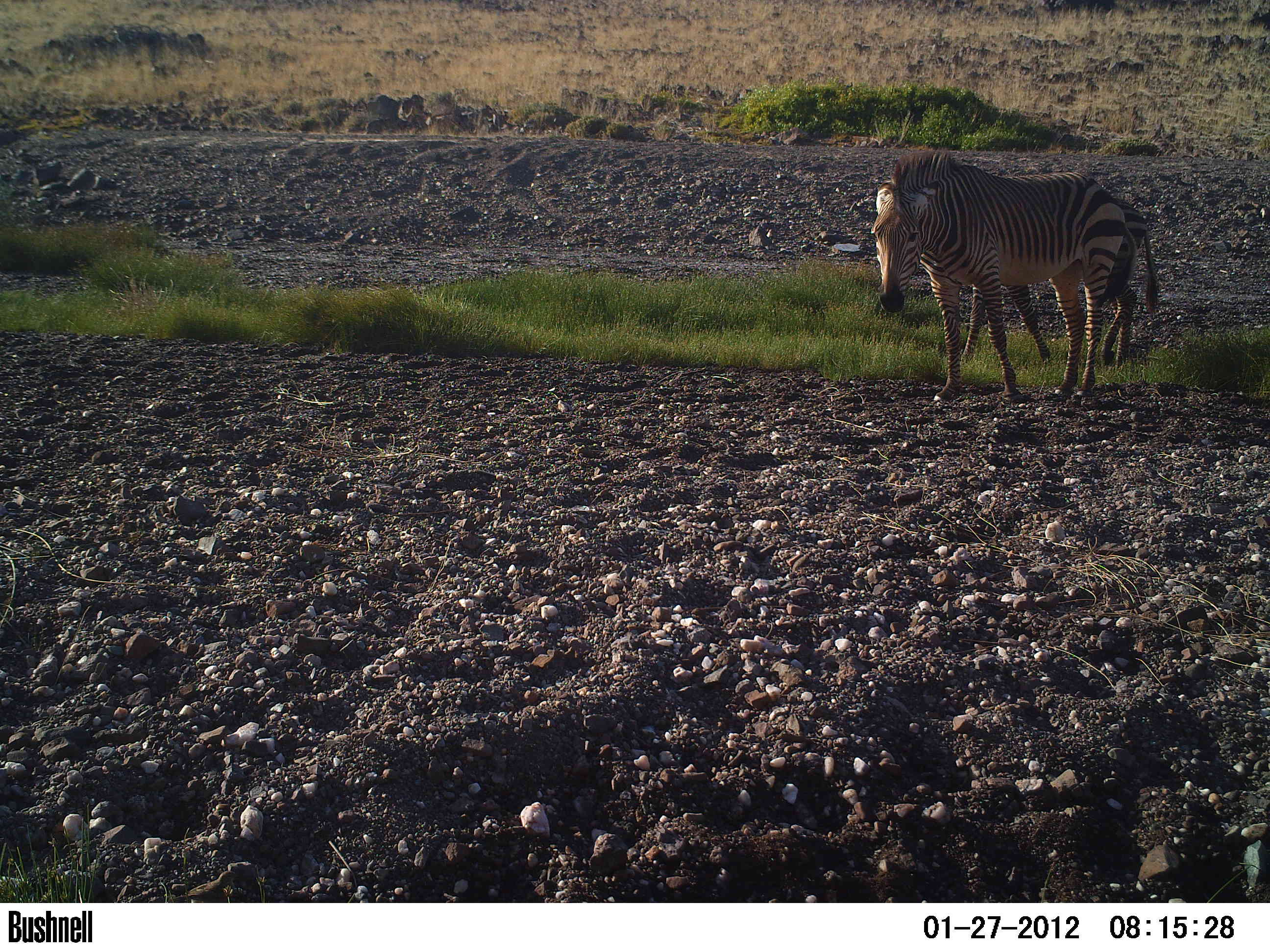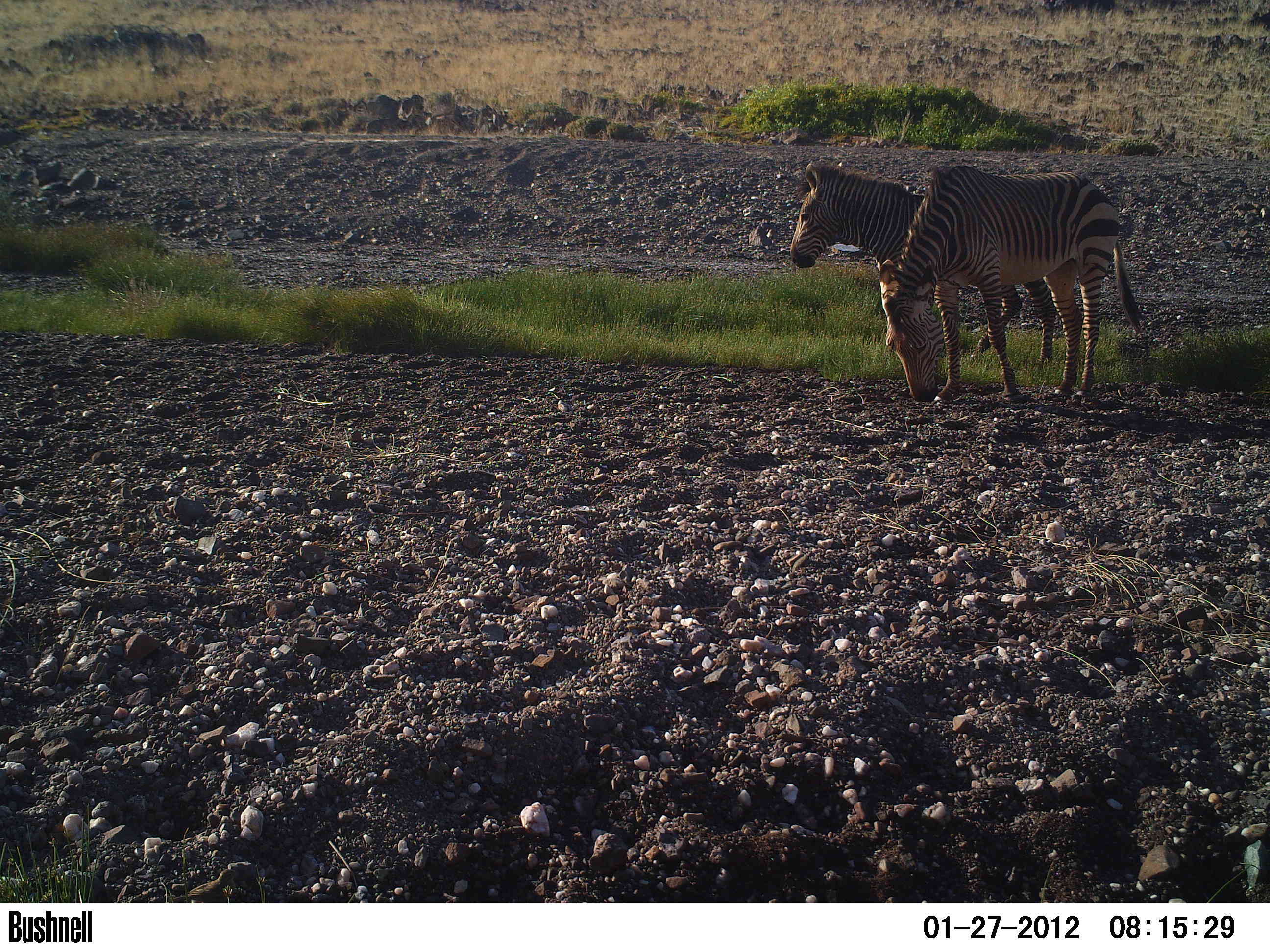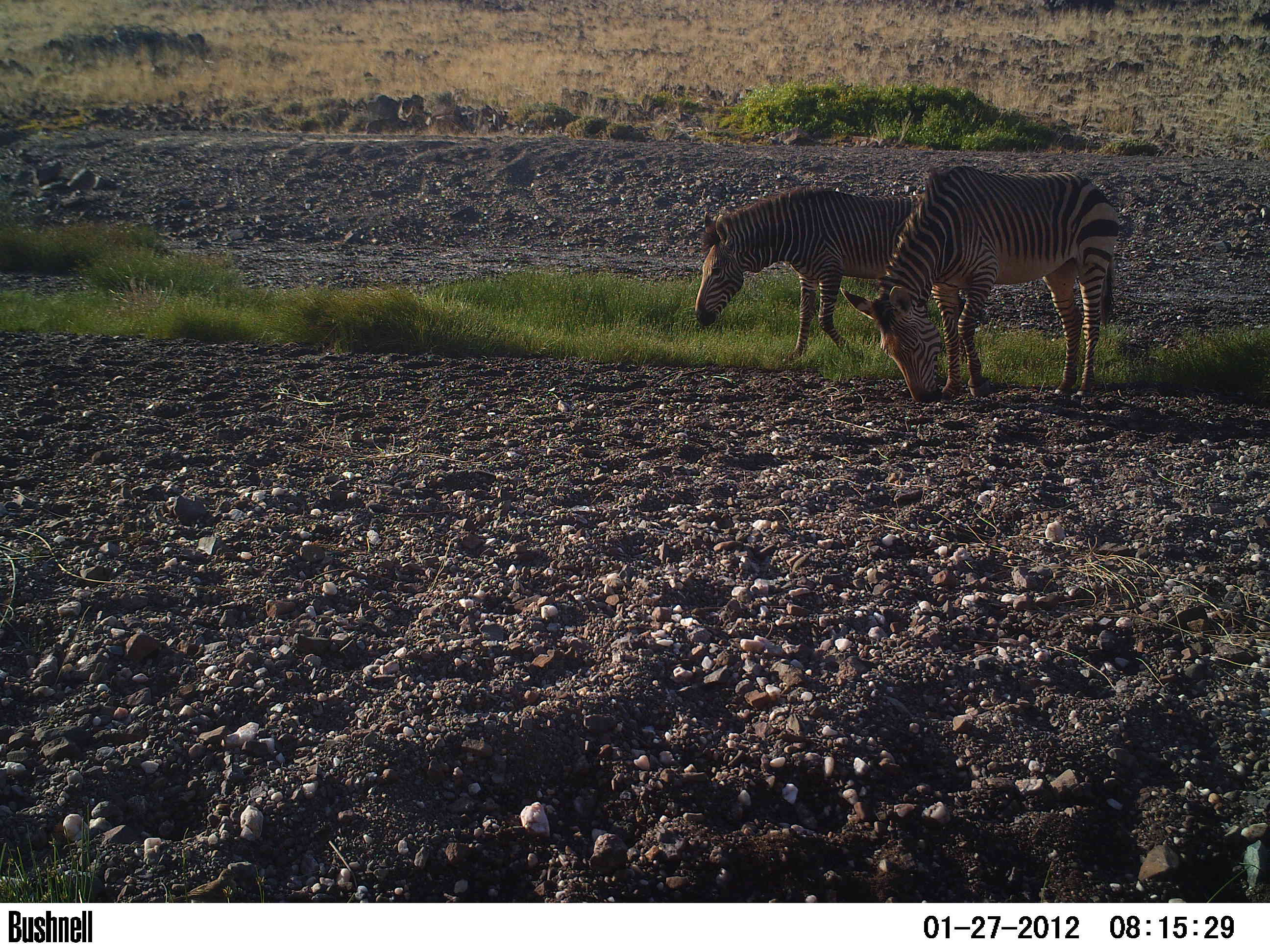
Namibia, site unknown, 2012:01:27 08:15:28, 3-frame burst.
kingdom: Animalia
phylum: Chordata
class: Mammalia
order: Perissodactyla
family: Equidae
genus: Equus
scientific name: Equus zebra hartmannae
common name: hartmann's mountain zebra